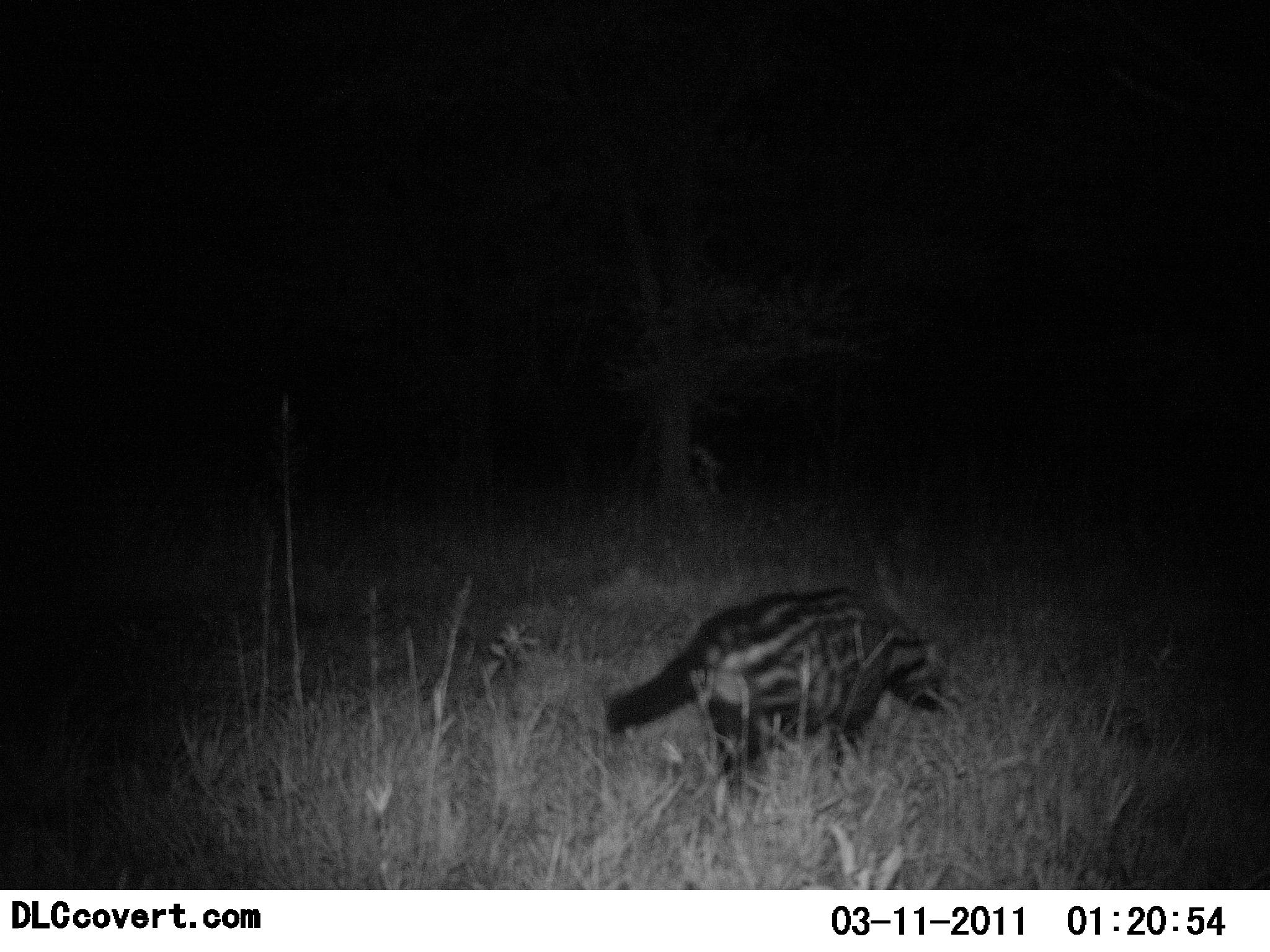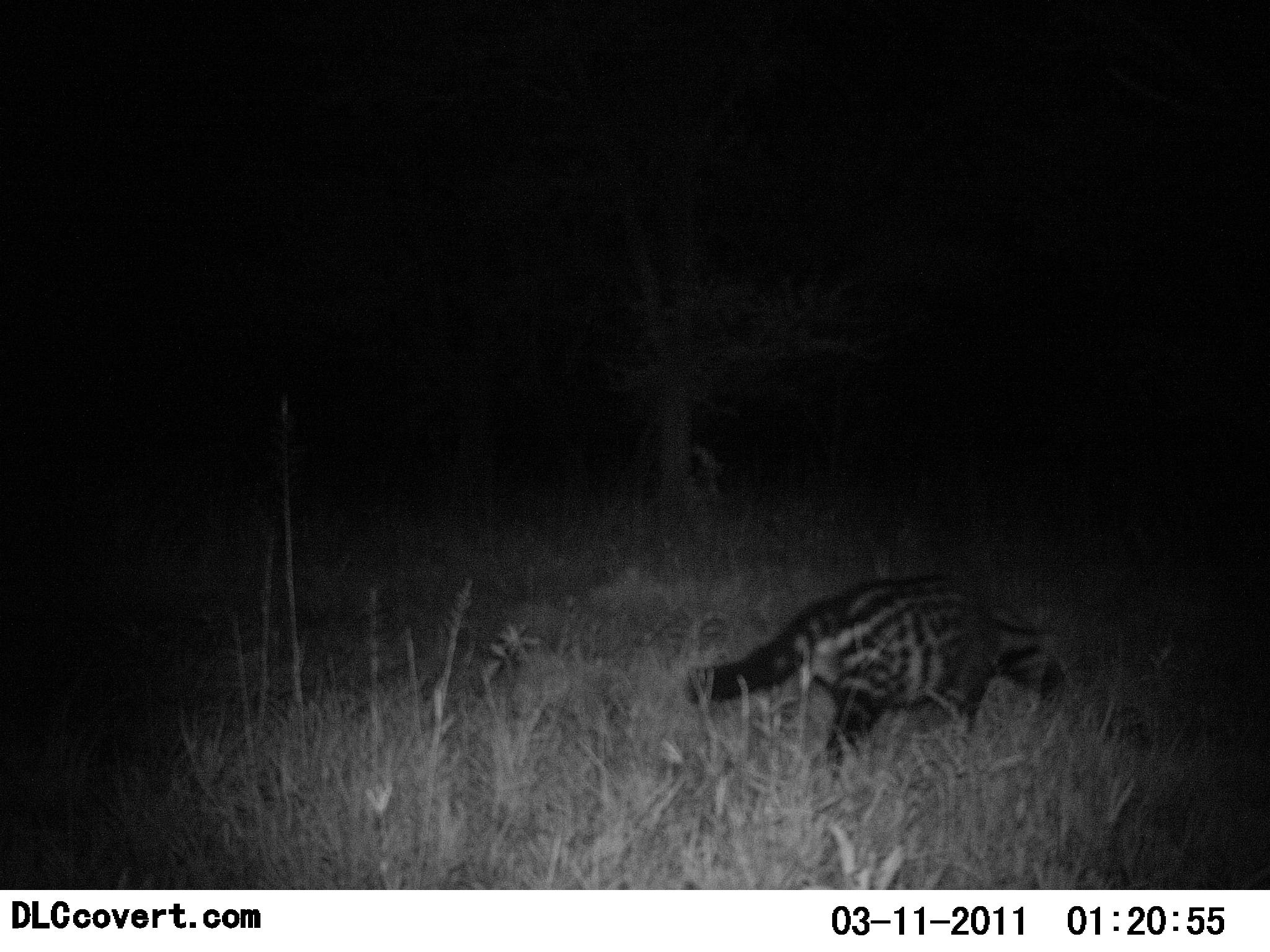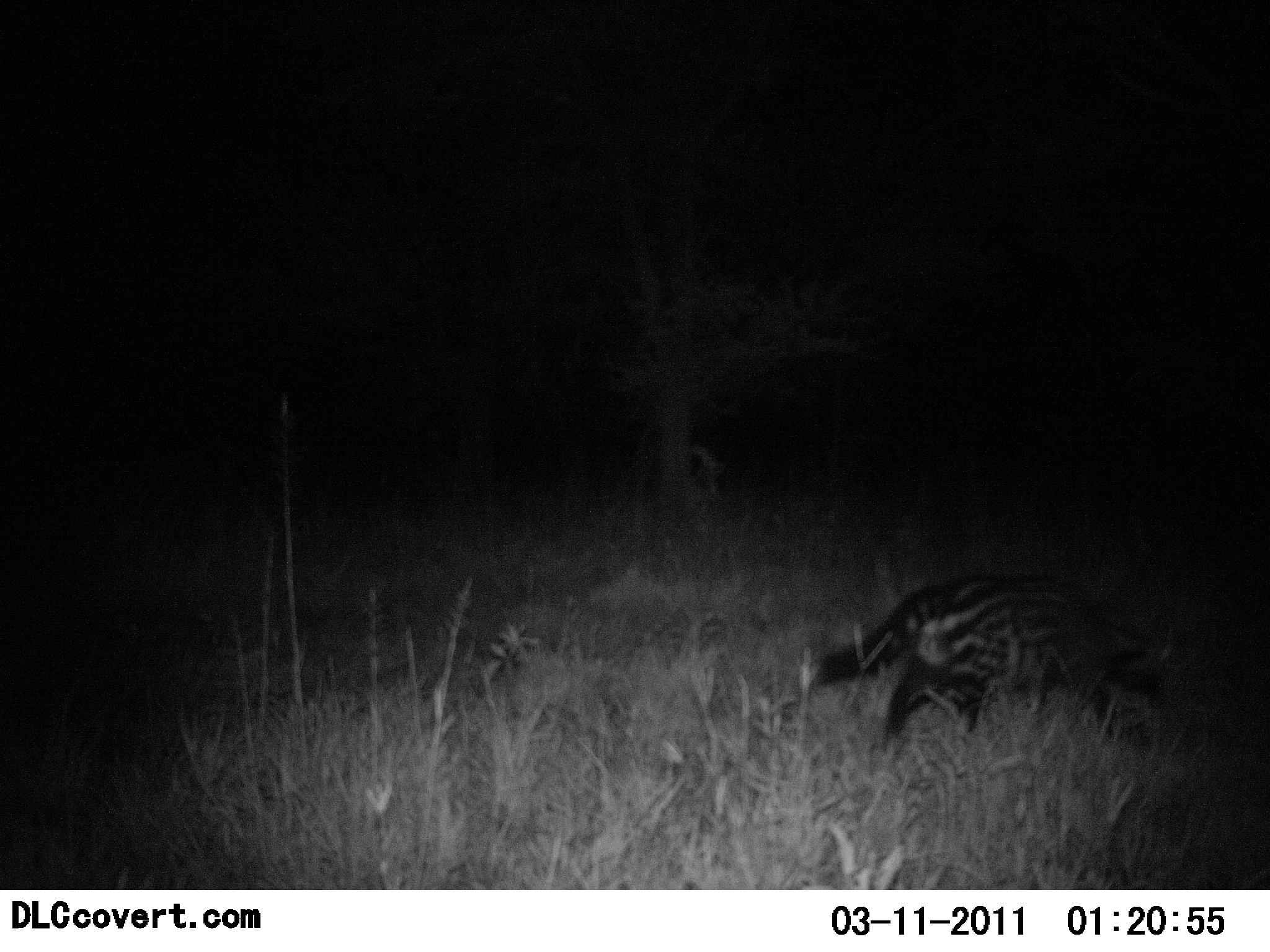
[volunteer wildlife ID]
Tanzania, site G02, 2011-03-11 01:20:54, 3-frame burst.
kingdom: Animalia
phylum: Chordata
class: Mammalia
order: Carnivora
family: Viverridae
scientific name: Viverridae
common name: civet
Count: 1.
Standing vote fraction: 0%.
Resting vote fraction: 0%.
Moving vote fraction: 100%.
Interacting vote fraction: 0%.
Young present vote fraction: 0%.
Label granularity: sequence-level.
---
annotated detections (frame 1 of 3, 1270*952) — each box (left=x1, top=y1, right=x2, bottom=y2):
animal: (left=606, top=588, right=947, bottom=802)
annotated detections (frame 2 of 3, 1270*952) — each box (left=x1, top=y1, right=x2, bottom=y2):
animal: (left=684, top=574, right=1065, bottom=780)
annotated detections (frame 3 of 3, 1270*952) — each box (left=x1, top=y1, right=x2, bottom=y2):
animal: (left=797, top=573, right=1175, bottom=753)